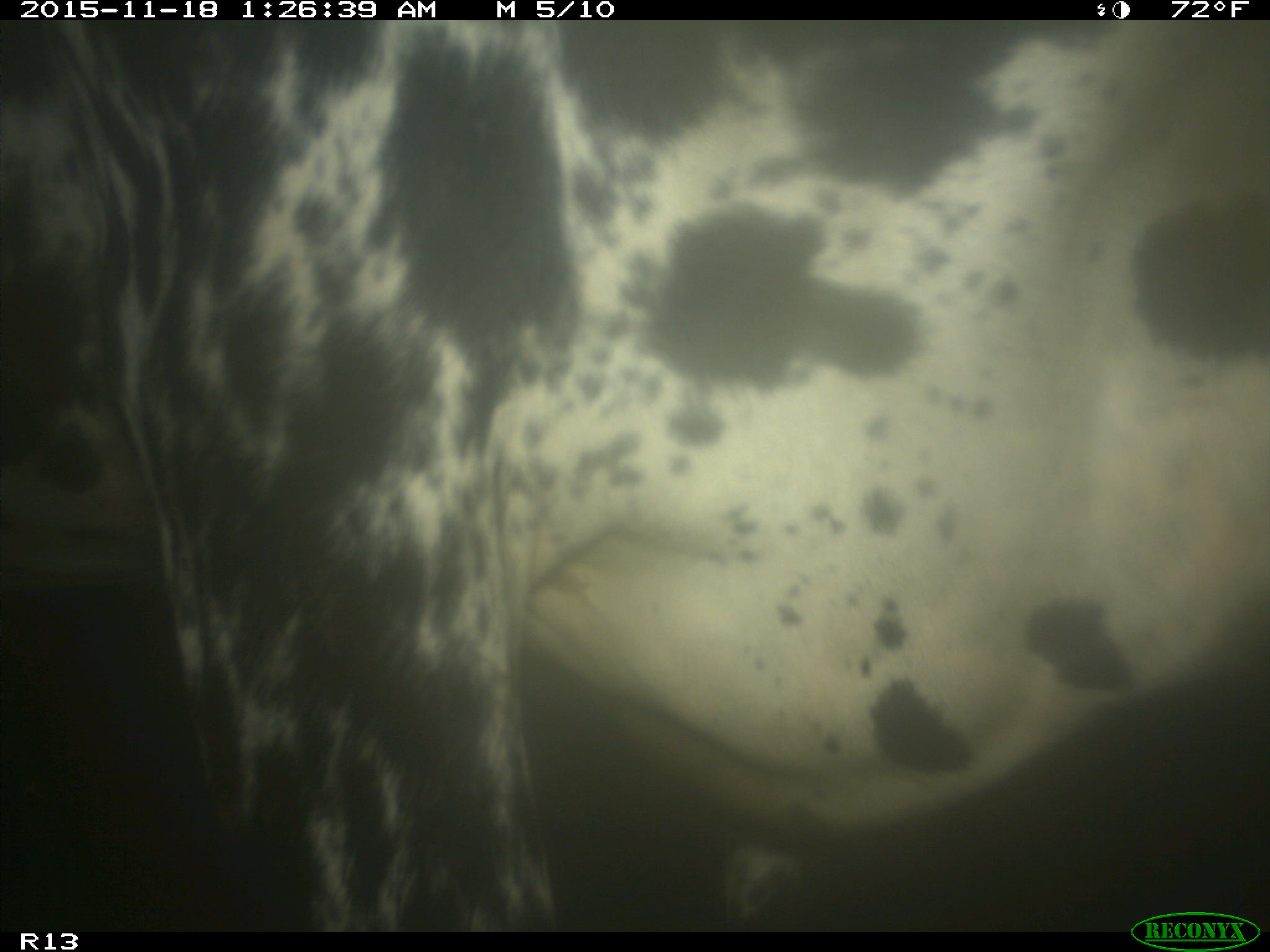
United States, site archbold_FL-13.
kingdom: Animalia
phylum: Chordata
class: Mammalia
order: Artiodactyla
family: Bovidae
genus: Bos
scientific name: Bos taurus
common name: domestic cow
Bos taurus (domestic cow).